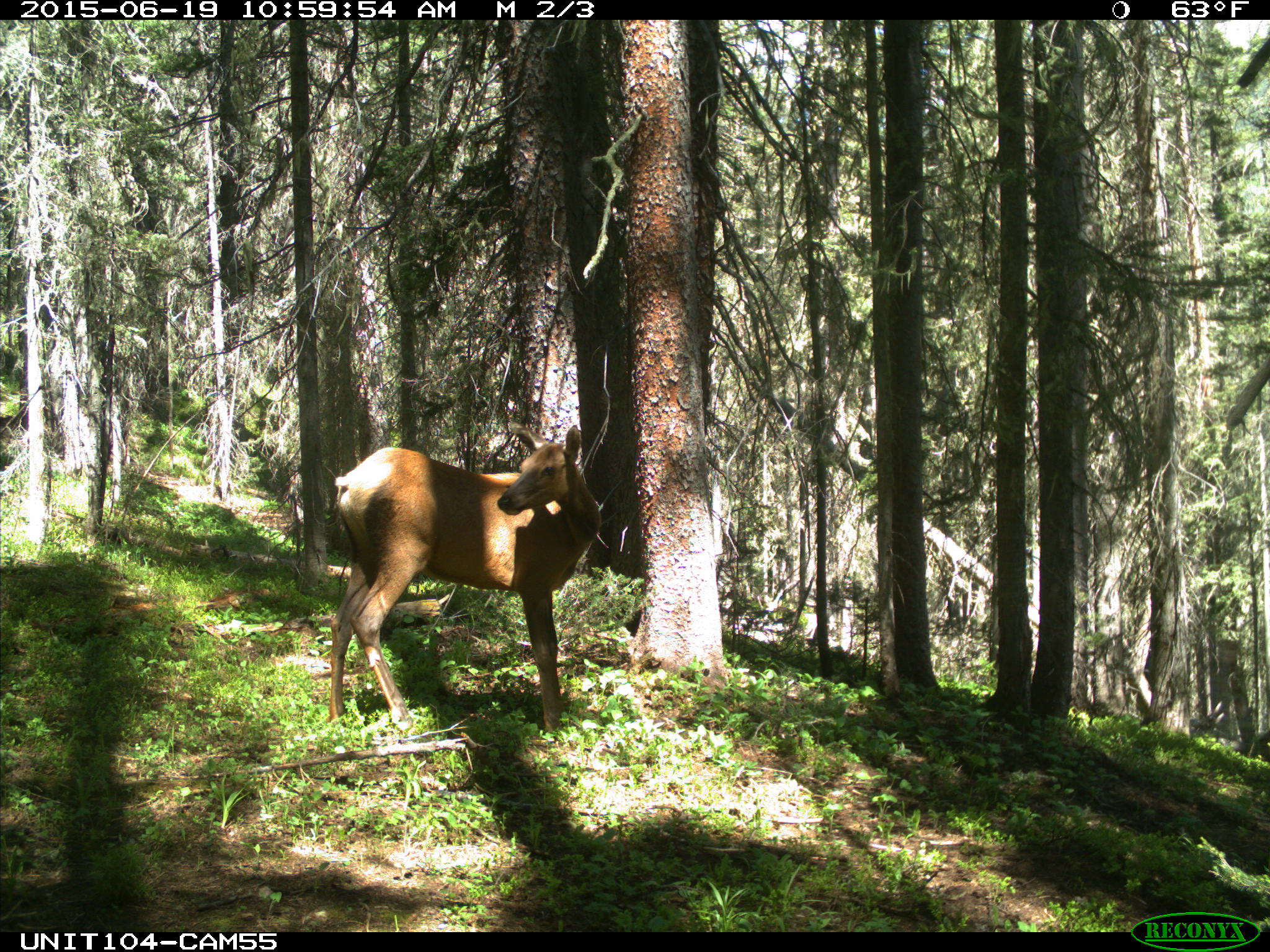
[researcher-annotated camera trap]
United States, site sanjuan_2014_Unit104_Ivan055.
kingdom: Animalia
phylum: Chordata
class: Mammalia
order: Artiodactyla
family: Cervidae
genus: Cervus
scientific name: Cervus elaphus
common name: red deer